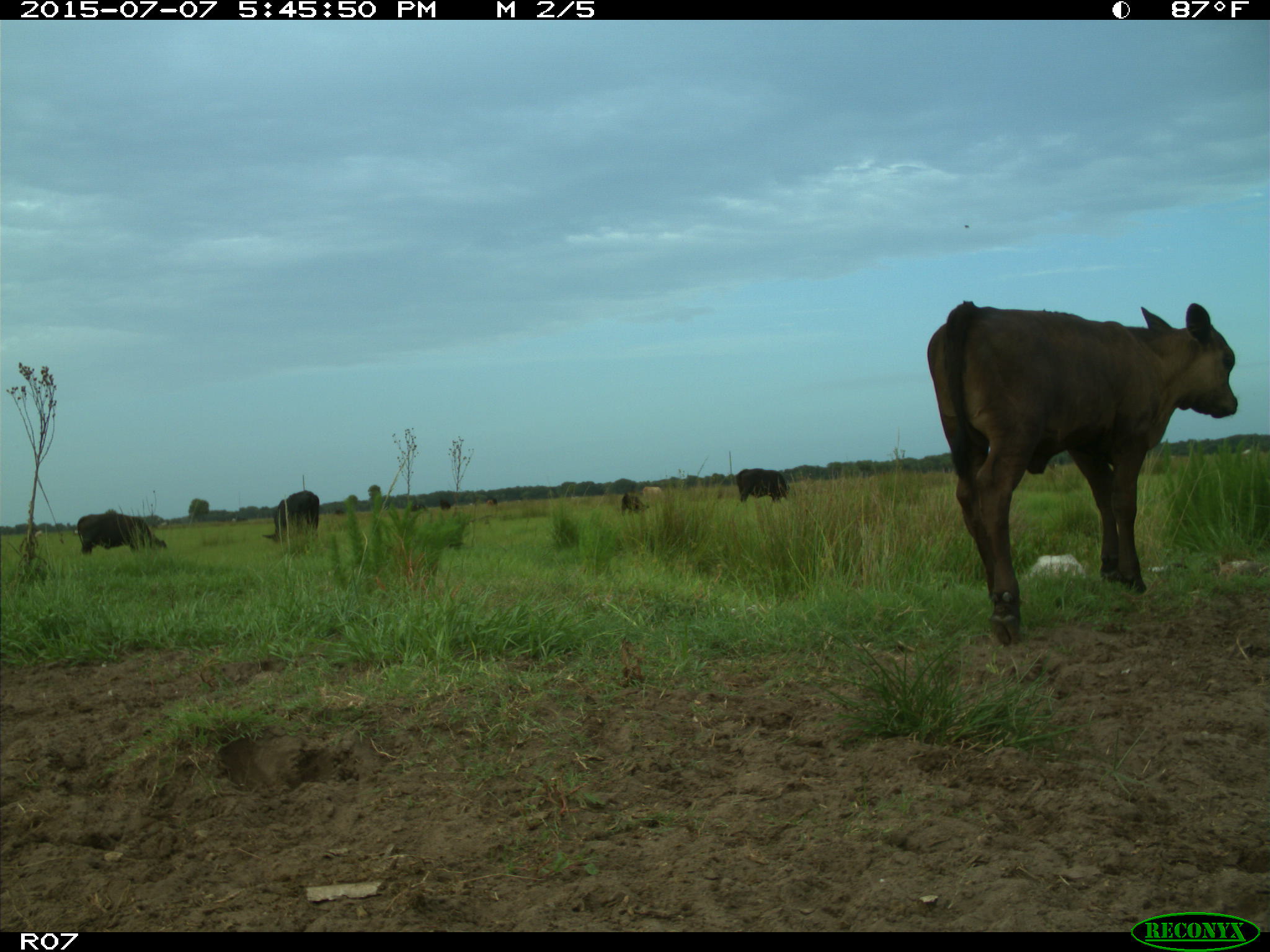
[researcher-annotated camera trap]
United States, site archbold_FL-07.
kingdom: Animalia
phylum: Chordata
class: Mammalia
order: Artiodactyla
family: Bovidae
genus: Bos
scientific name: Bos taurus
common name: domestic cow